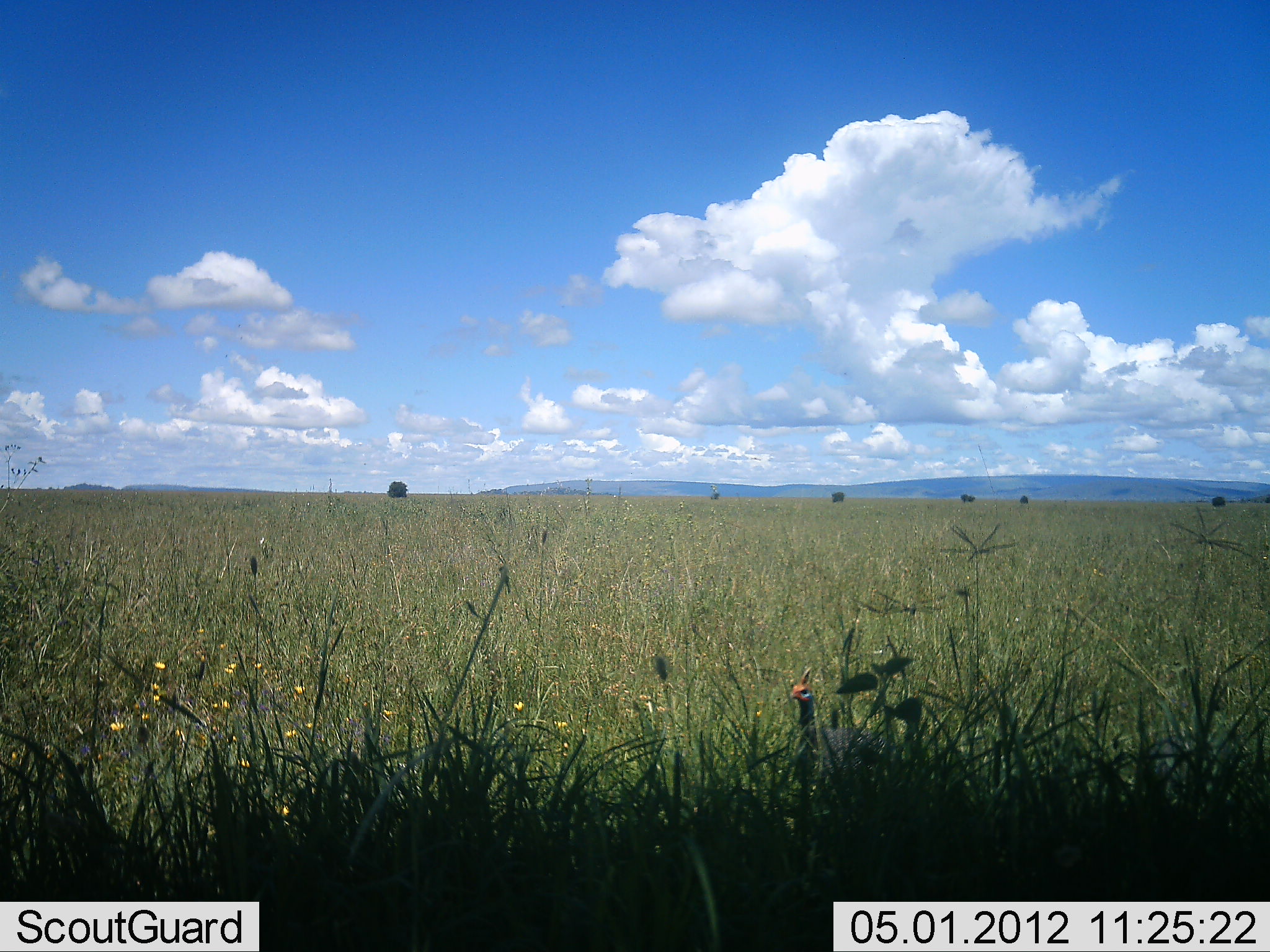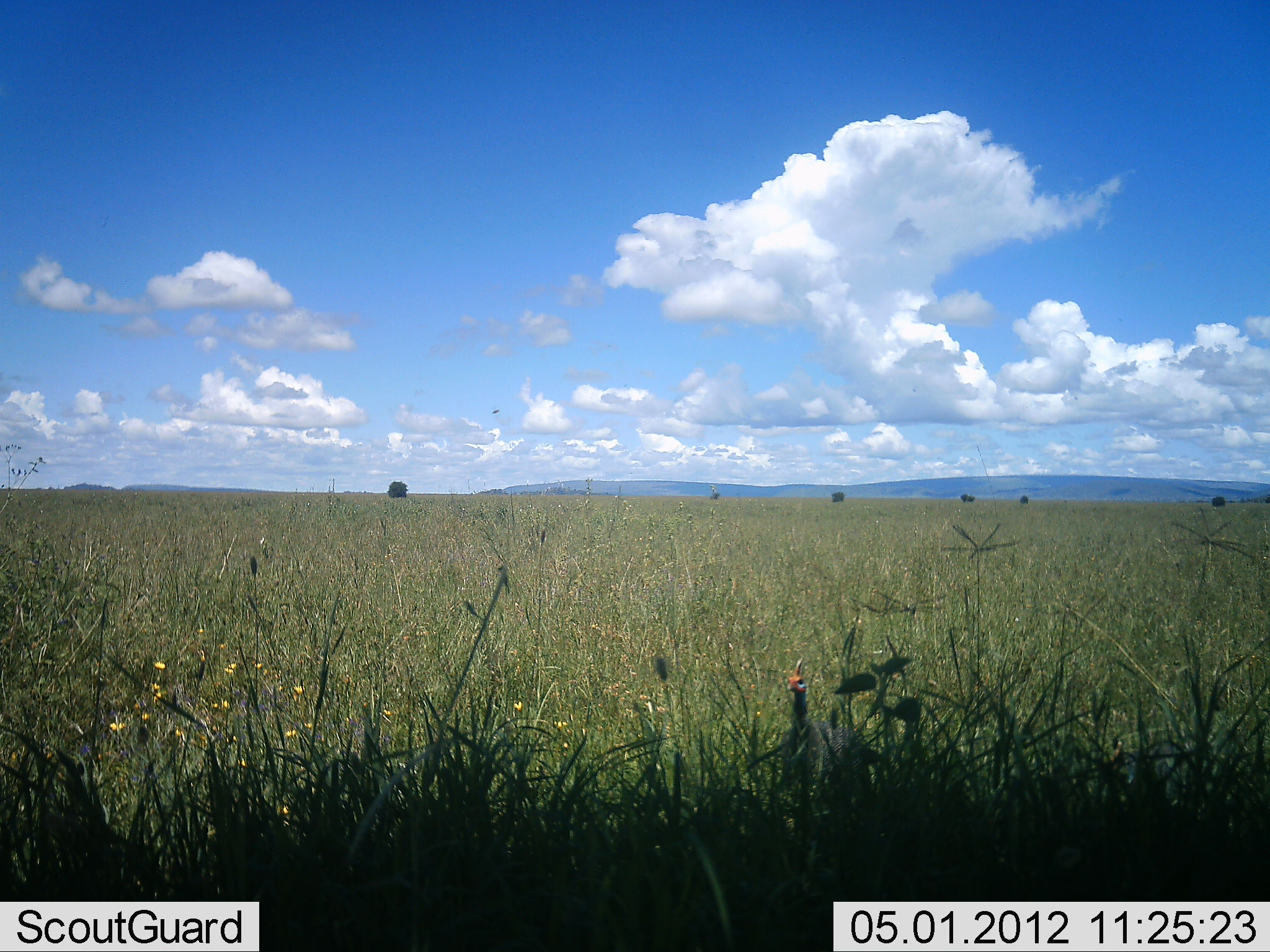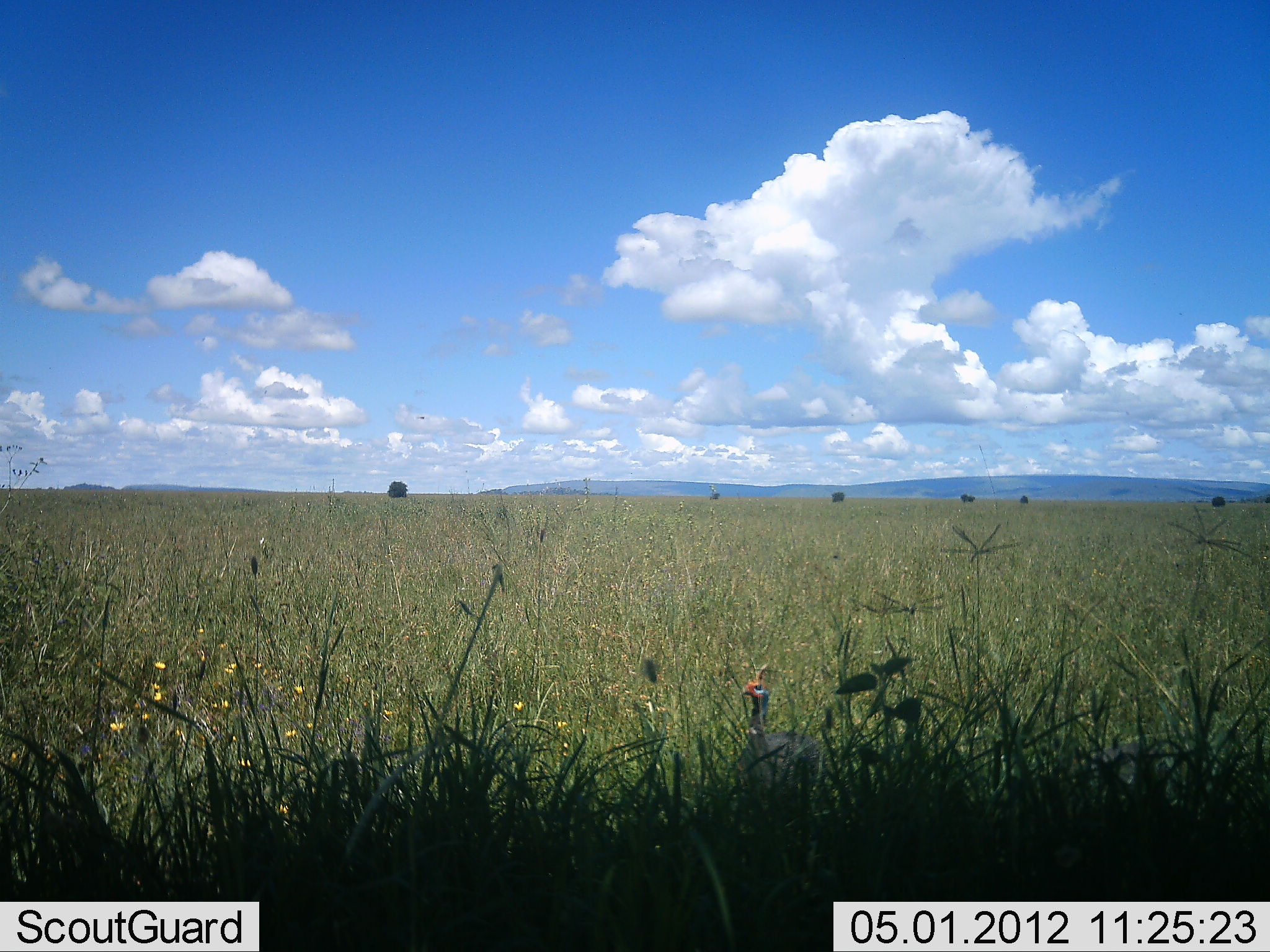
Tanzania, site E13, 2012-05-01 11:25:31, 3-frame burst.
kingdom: Animalia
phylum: Chordata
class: Aves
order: Galliformes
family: Numididae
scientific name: Numididae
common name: guinea fowl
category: guineafowl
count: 1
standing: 14%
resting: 0%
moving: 86%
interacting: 0%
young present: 0%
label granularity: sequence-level